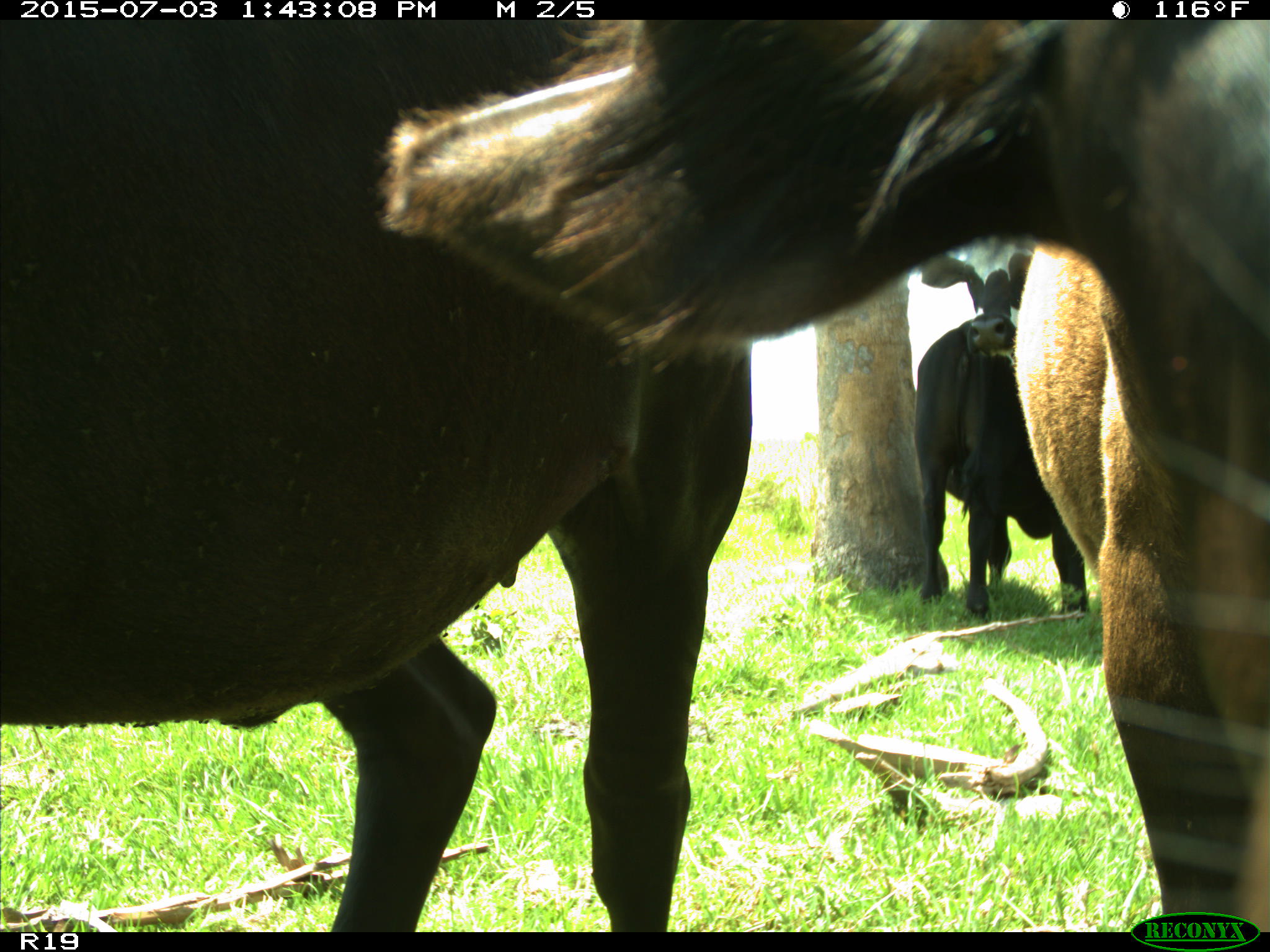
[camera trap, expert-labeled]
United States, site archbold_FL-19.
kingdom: Animalia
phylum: Chordata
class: Mammalia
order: Artiodactyla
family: Bovidae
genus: Bos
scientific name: Bos taurus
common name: domestic cow